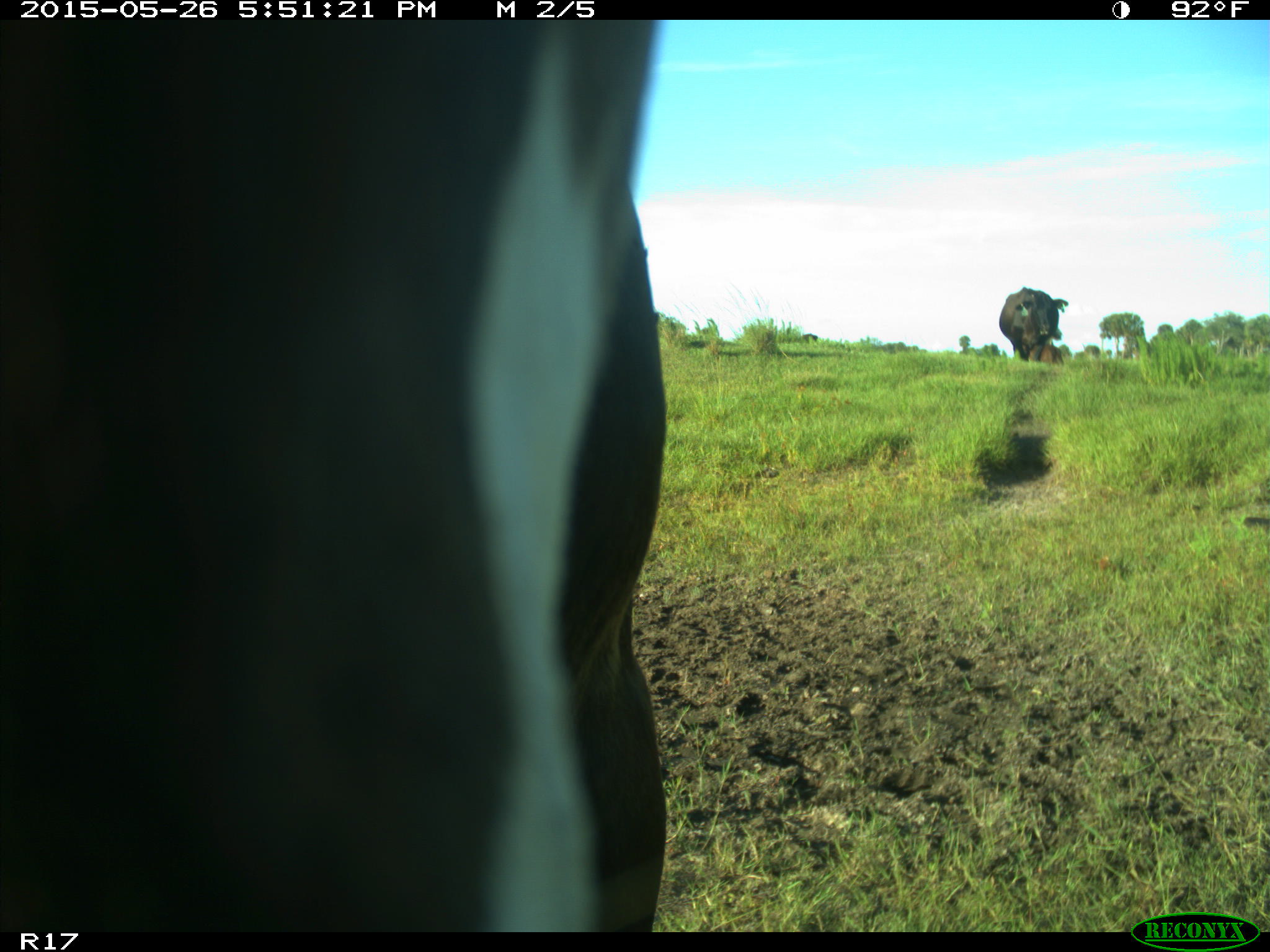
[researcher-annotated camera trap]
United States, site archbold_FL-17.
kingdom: Animalia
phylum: Chordata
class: Mammalia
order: Artiodactyla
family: Bovidae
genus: Bos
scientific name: Bos taurus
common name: domestic cow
Bos taurus (domestic cow).